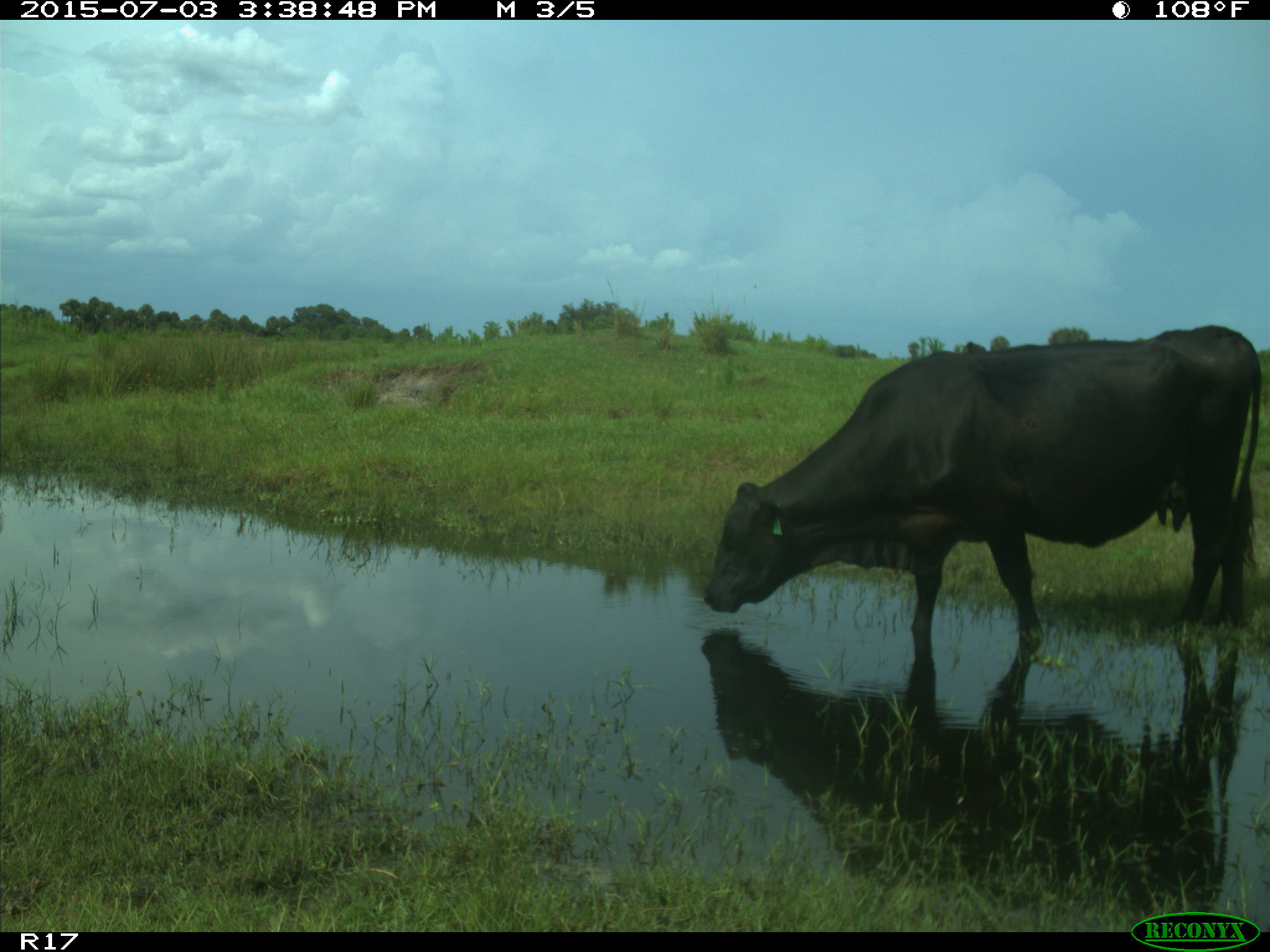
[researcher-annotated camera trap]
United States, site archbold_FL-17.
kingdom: Animalia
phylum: Chordata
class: Mammalia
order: Artiodactyla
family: Bovidae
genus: Bos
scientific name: Bos taurus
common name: domestic cow